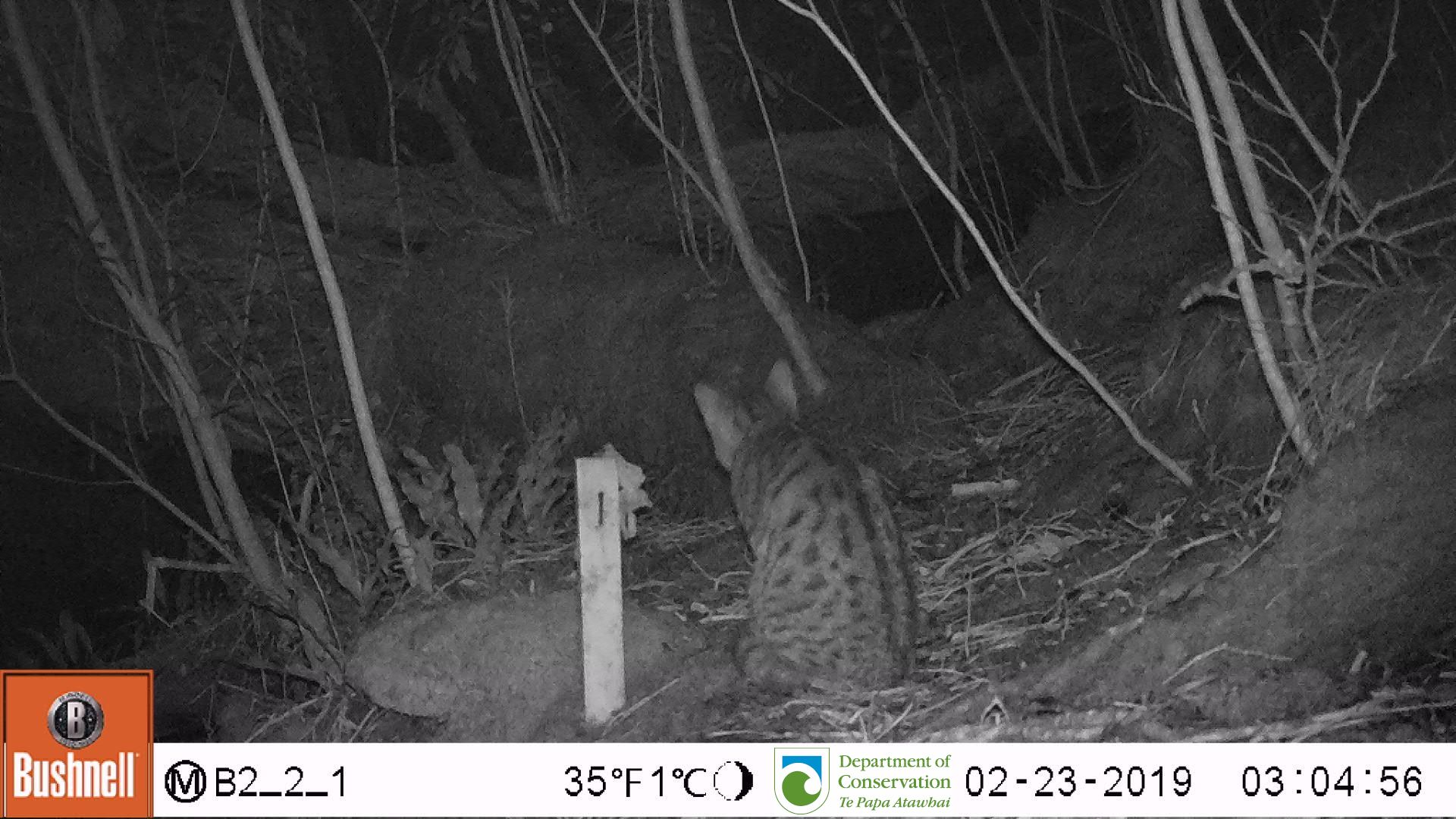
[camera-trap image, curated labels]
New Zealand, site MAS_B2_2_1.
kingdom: Animalia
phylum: Chordata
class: Mammalia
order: Carnivora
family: Felidae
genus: Felis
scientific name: Felis catus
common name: domestic cat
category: cat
Cat (domestic cat) (Felis catus).